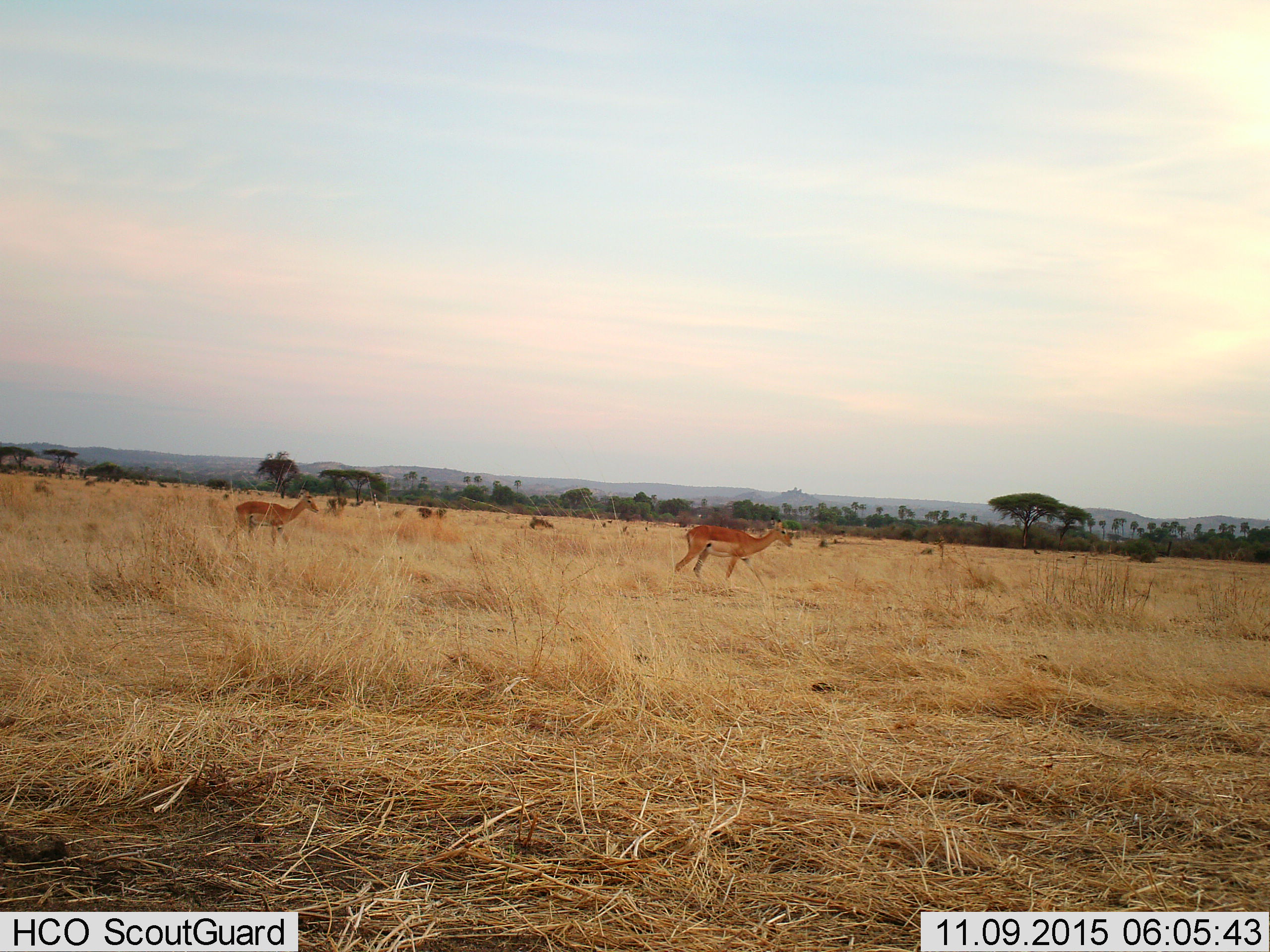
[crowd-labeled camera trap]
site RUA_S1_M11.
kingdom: Animalia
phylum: Chordata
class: Mammalia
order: Artiodactyla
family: Bovidae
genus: Aepyceros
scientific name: Aepyceros melampus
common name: impala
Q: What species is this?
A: Impala (Aepyceros melampus).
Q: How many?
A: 2.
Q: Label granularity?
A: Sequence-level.